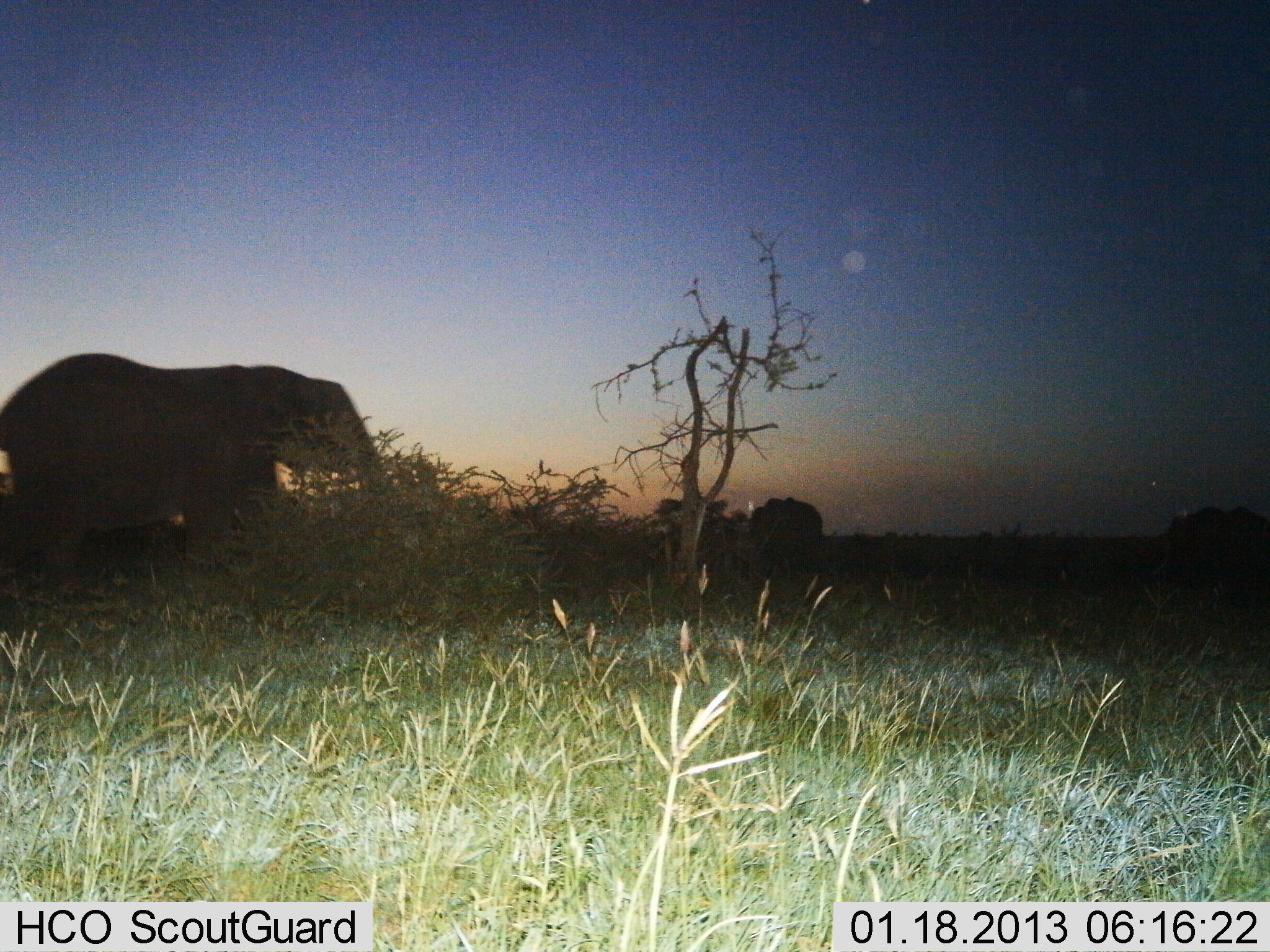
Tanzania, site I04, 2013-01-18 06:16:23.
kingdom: Animalia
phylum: Chordata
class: Mammalia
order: Proboscidea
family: Elephantidae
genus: Loxodonta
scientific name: Loxodonta africana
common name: african bush elephant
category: elephant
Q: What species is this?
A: Elephant (african bush elephant) (Loxodonta africana).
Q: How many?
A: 1.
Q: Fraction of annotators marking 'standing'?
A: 43%.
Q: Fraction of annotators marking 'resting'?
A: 0%.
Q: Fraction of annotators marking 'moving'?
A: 53%.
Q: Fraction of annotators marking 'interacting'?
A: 0%.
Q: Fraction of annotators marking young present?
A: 0%.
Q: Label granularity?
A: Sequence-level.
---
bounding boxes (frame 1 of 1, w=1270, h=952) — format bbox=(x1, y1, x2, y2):
animal: bbox=(3, 347, 398, 613); bbox=(741, 495, 826, 591)